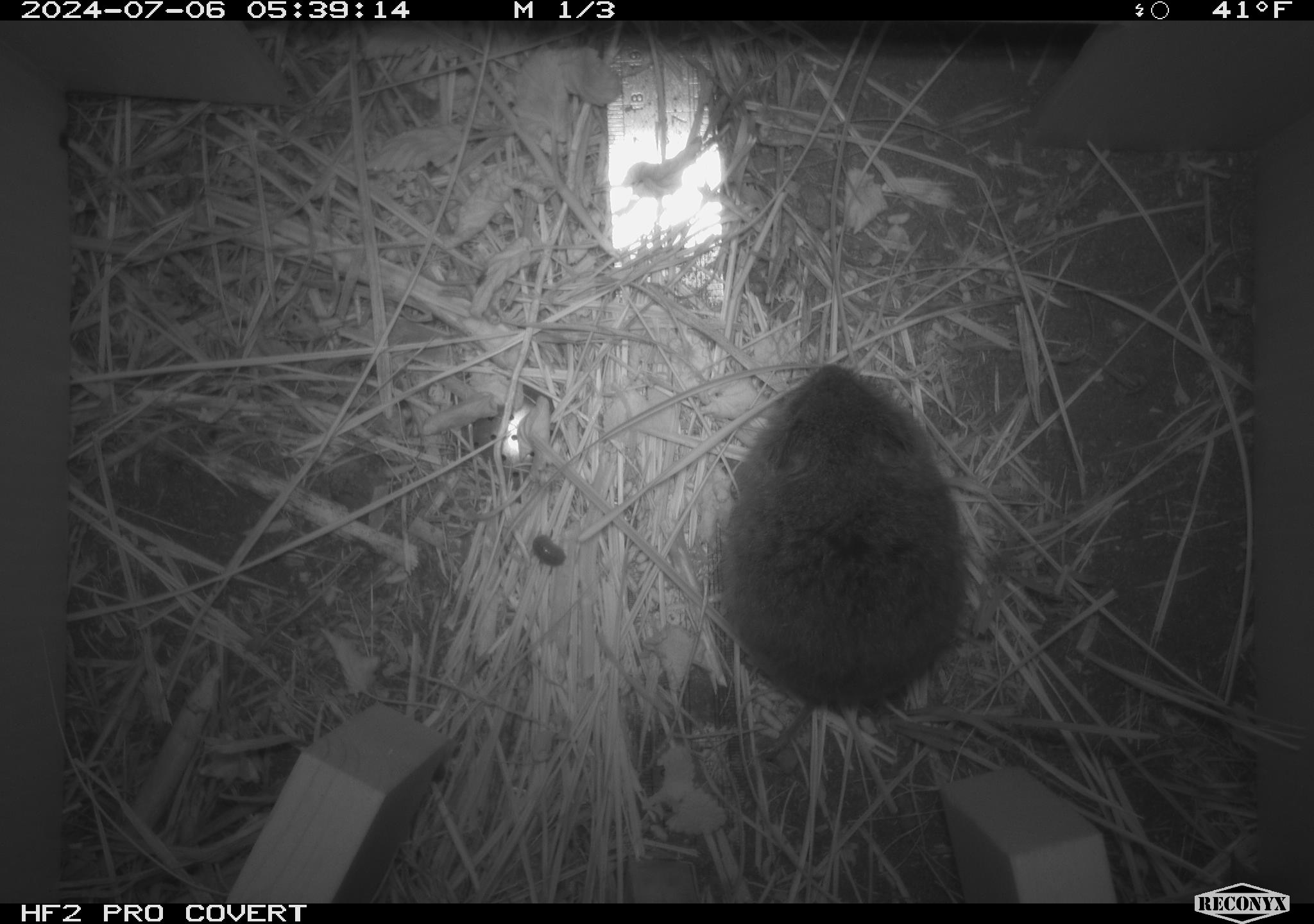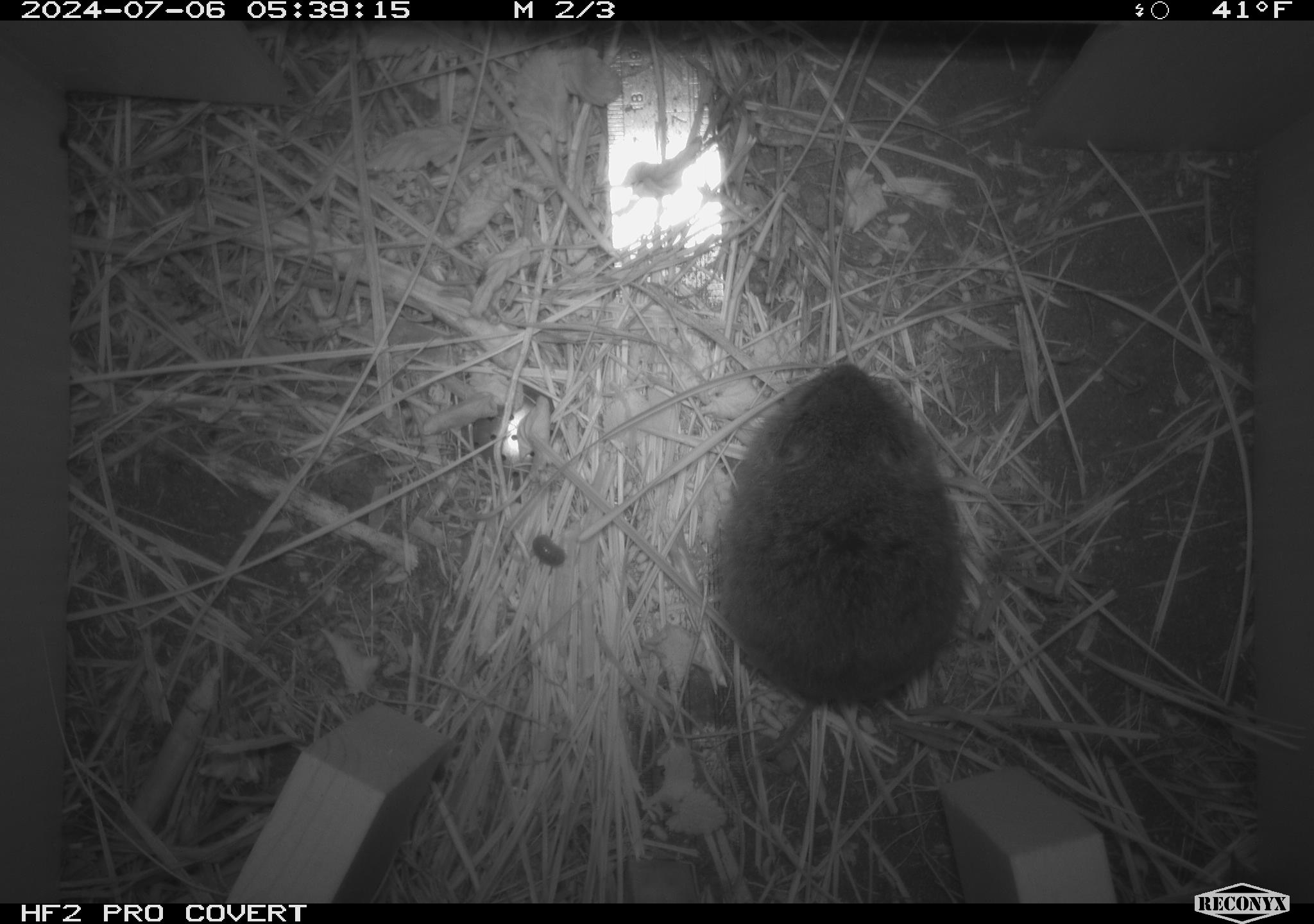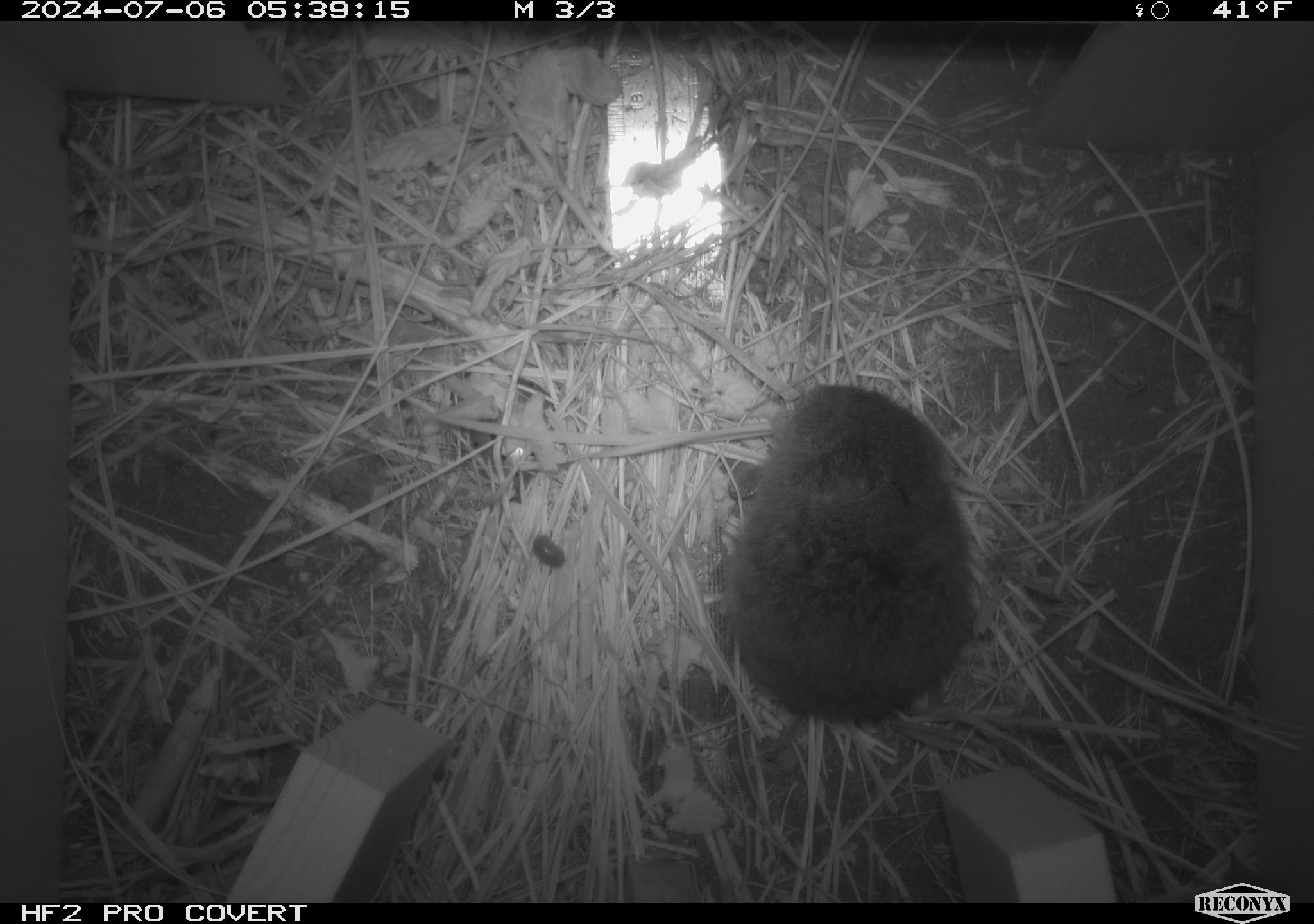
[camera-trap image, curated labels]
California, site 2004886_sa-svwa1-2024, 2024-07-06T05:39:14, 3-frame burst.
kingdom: Animalia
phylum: Chordata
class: Mammalia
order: Rodentia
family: Cricetidae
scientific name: Arvicolinae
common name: voles, lemmings, and muskrats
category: arvicolinae subfamily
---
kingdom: Animalia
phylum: Arthropoda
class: Malacostraca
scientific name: Malacostraca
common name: amphipods, crabs, isopods, krill, lobsters and shrimps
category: malacostracan